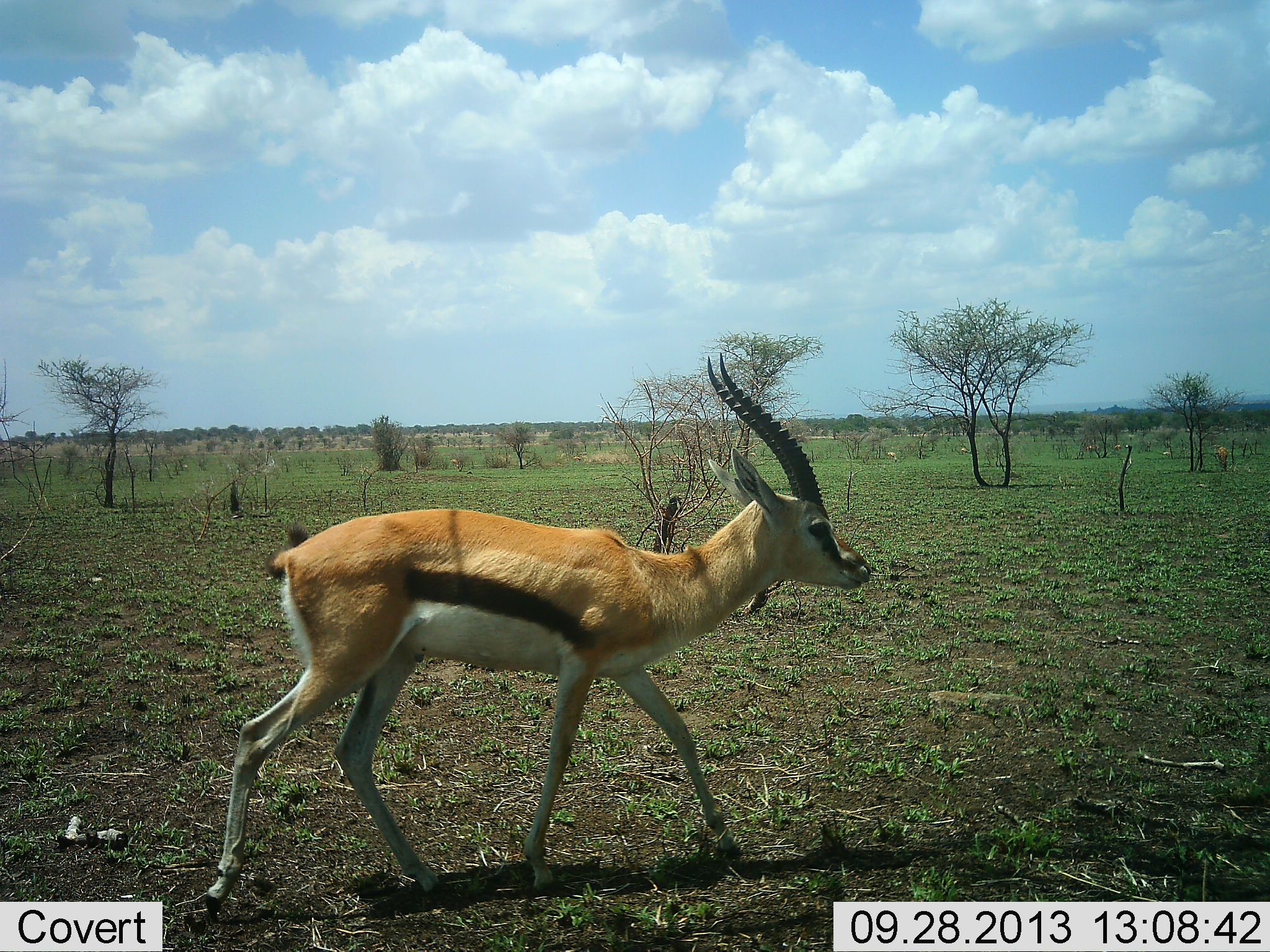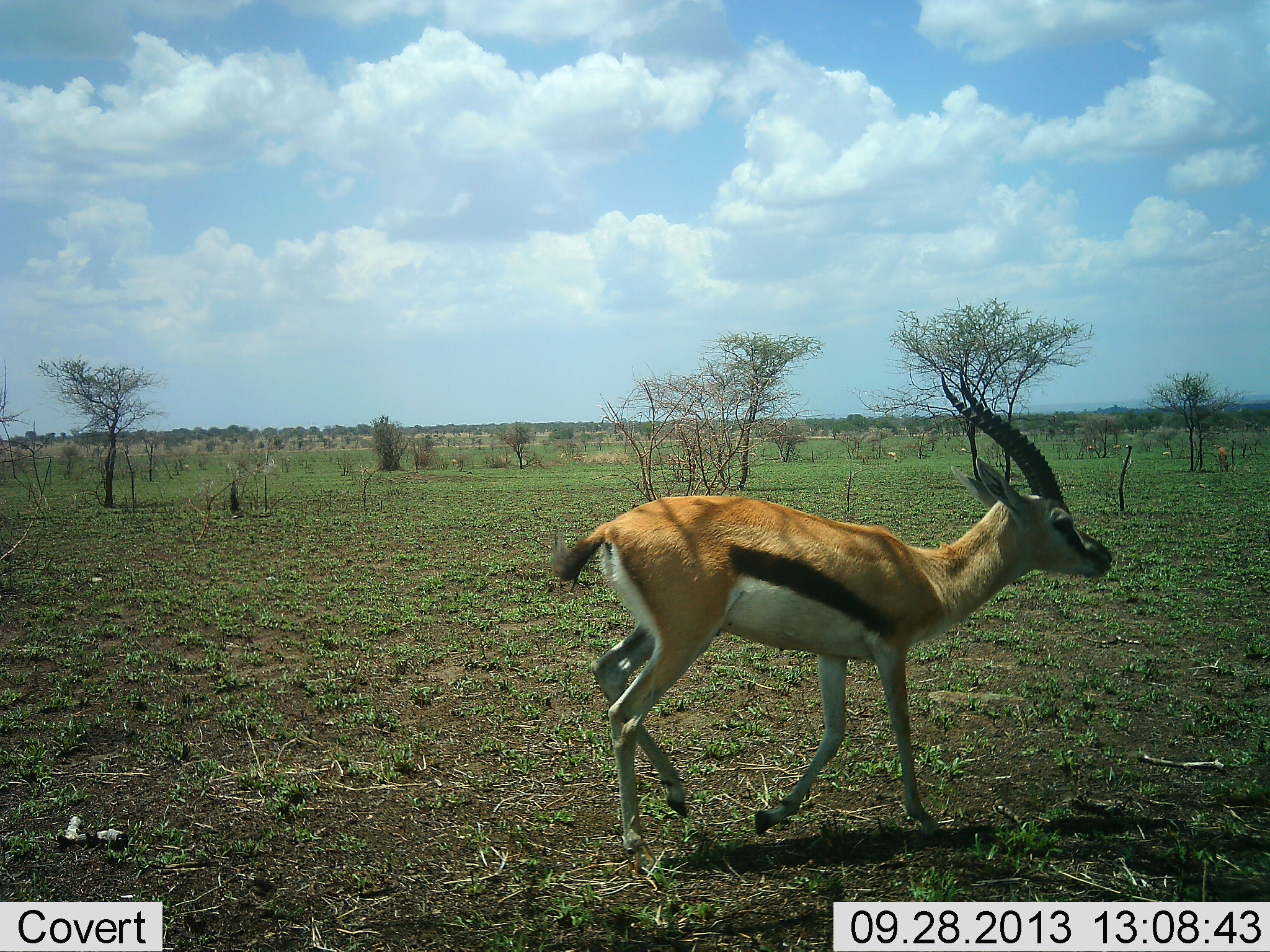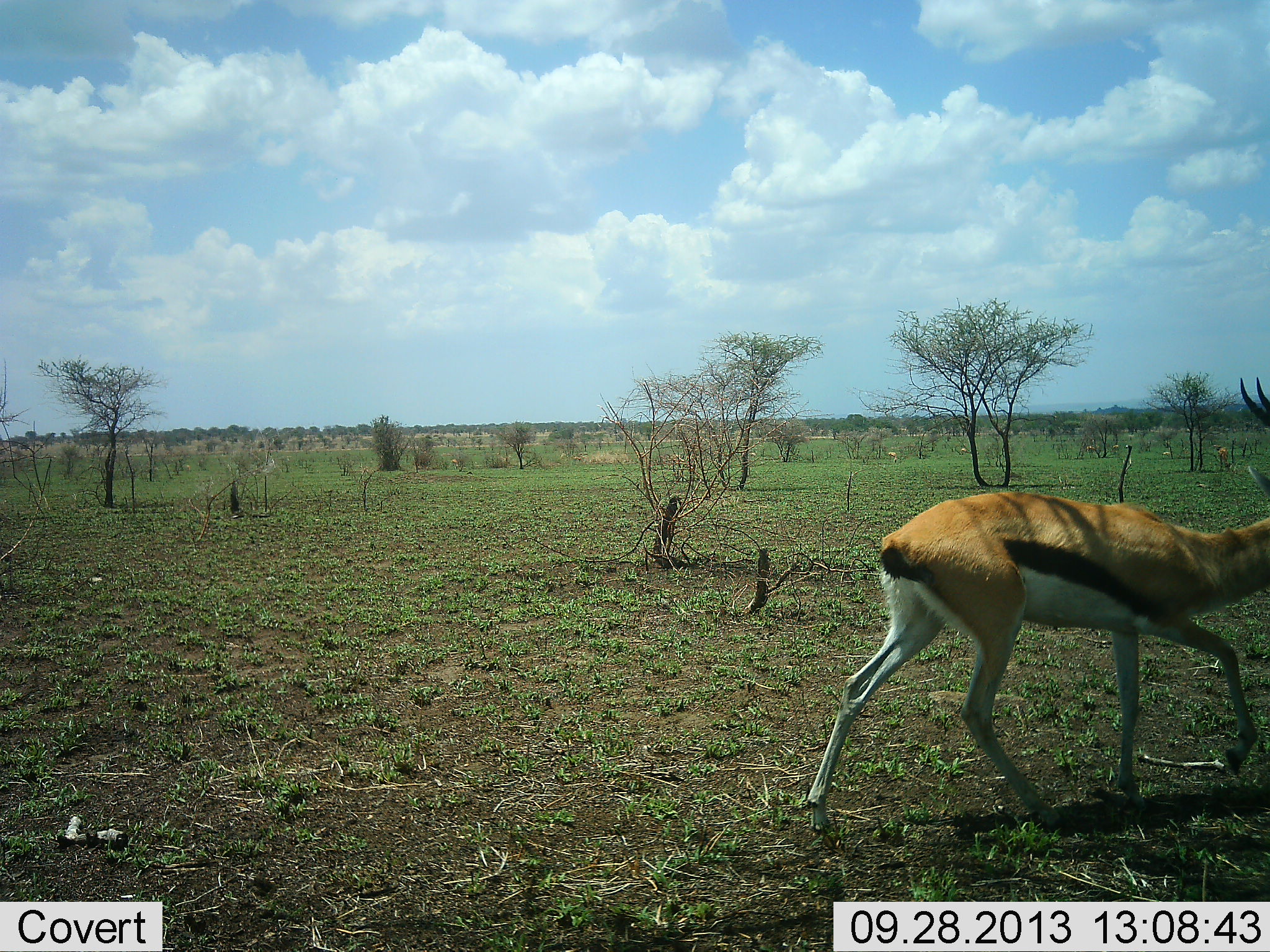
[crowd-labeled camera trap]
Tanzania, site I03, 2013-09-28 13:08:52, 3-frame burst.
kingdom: Animalia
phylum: Chordata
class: Mammalia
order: Artiodactyla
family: Bovidae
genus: Eudorcas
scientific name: Eudorcas thomsonii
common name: thomson's gazelle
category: gazellethomsons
Gazellethomsons (thomson's gazelle) (Eudorcas thomsonii), count 1. Behavior (volunteer vote fractions): standing 15%, resting 0%, moving 96%, interacting 0%. Young present (vote fraction): 0%. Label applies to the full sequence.